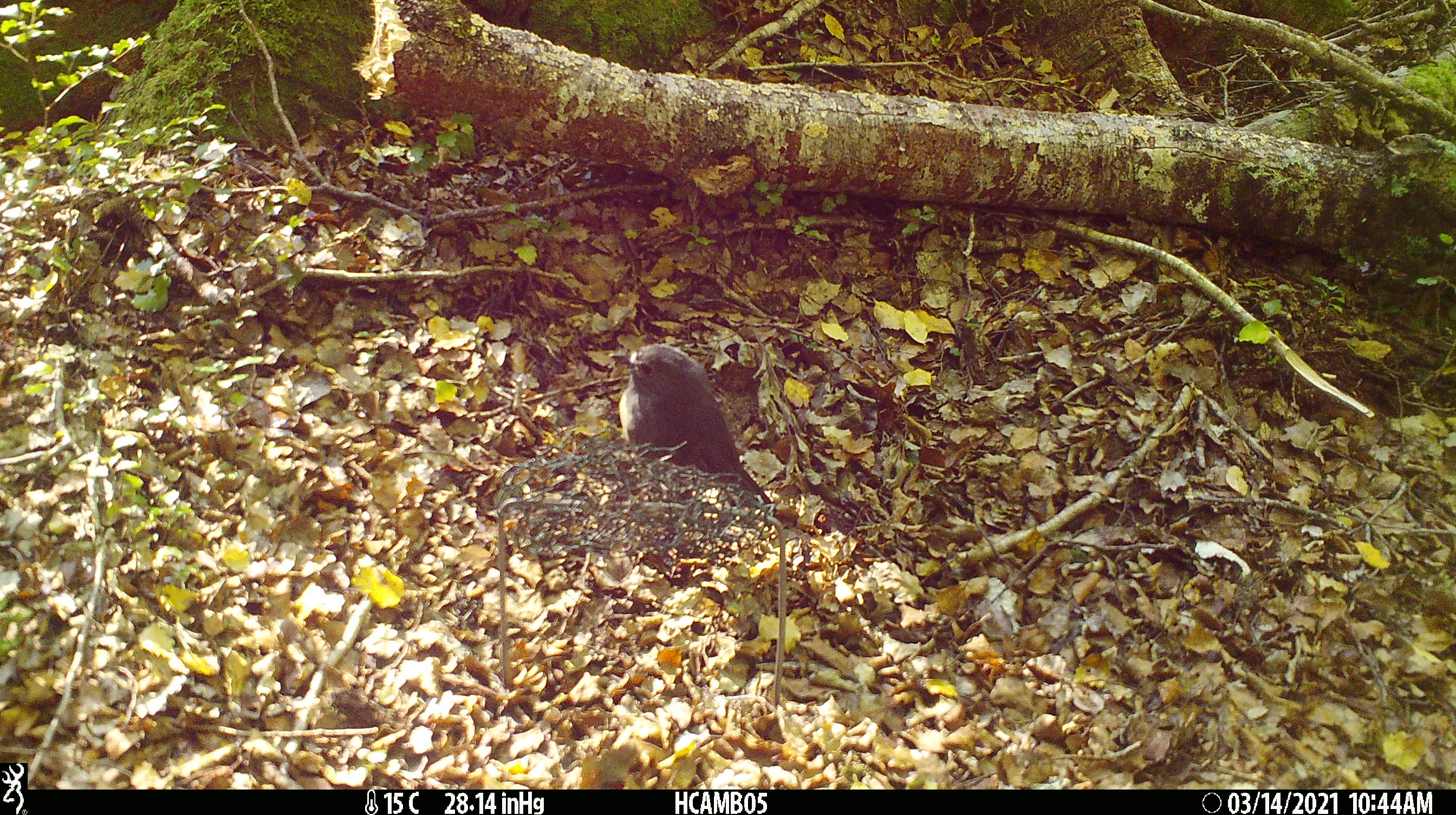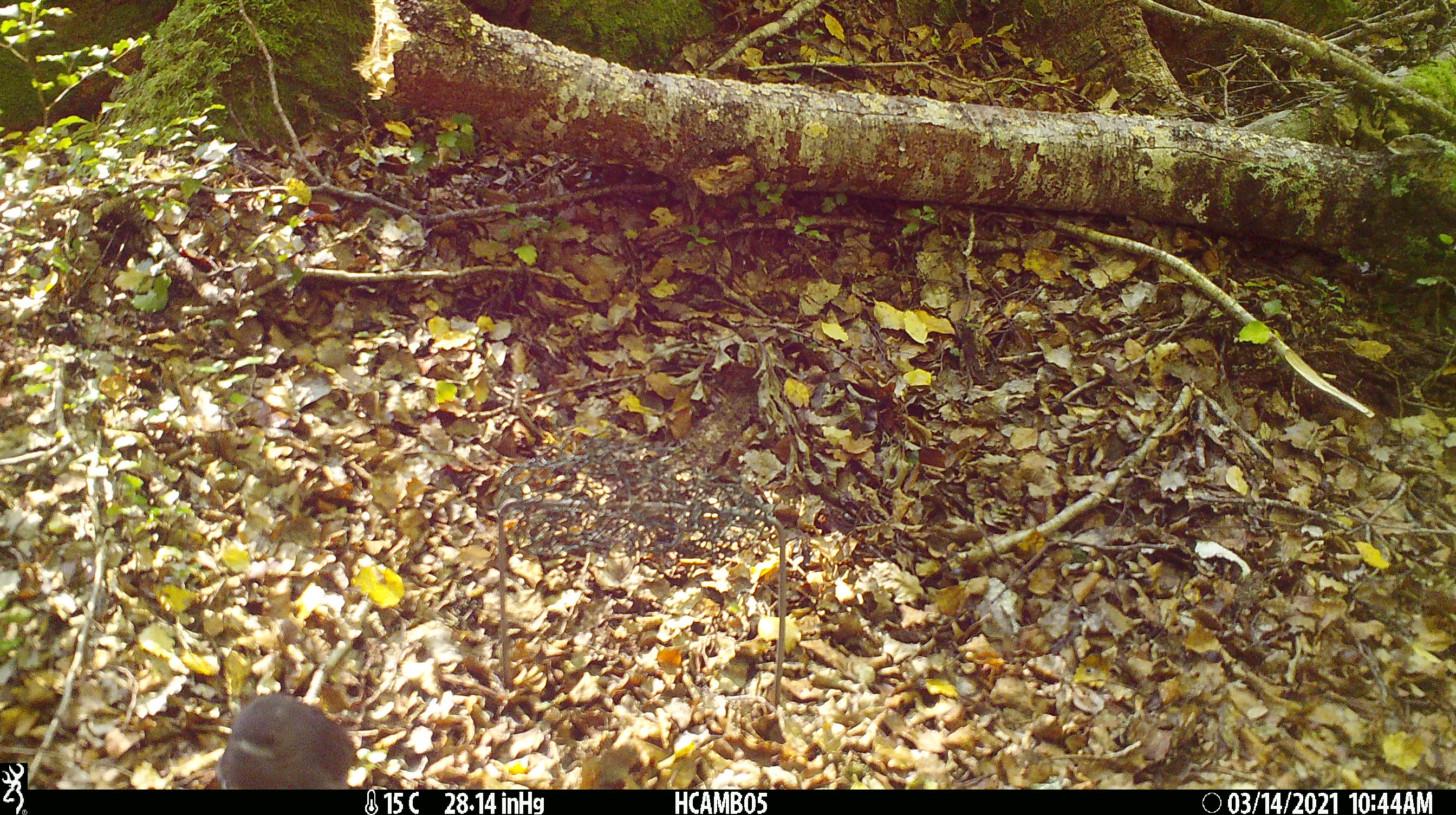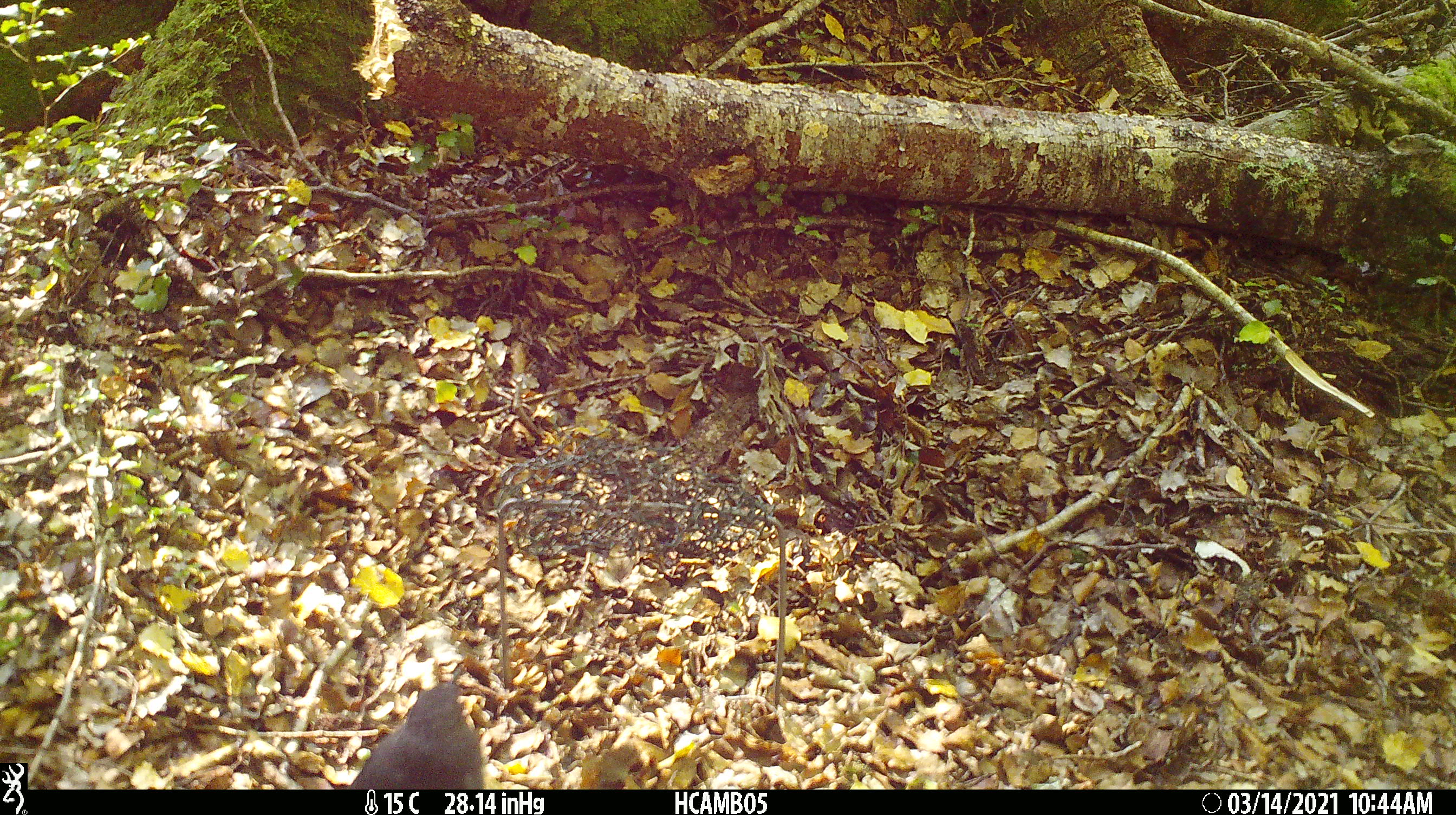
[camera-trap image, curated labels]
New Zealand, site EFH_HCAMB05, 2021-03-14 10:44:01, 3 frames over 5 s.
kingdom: Animalia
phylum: Chordata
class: Aves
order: Passeriformes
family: Petroicidae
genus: Petroica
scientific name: Petroica australis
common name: new zealand robin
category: robin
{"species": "robin (new zealand robin) (Petroica australis)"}